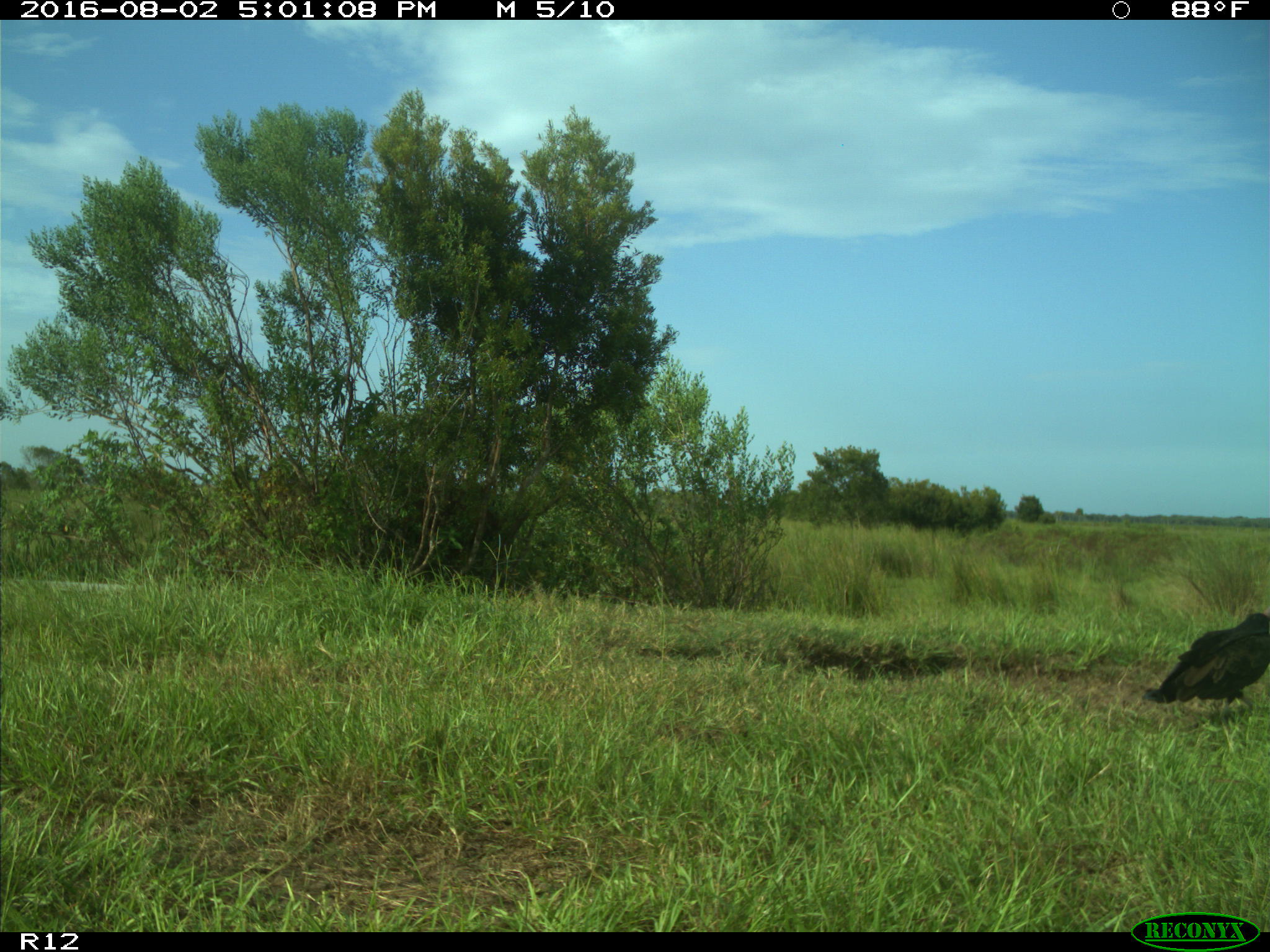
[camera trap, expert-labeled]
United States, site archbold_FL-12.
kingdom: Animalia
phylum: Chordata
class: Aves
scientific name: Aves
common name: birds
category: unidentified bird